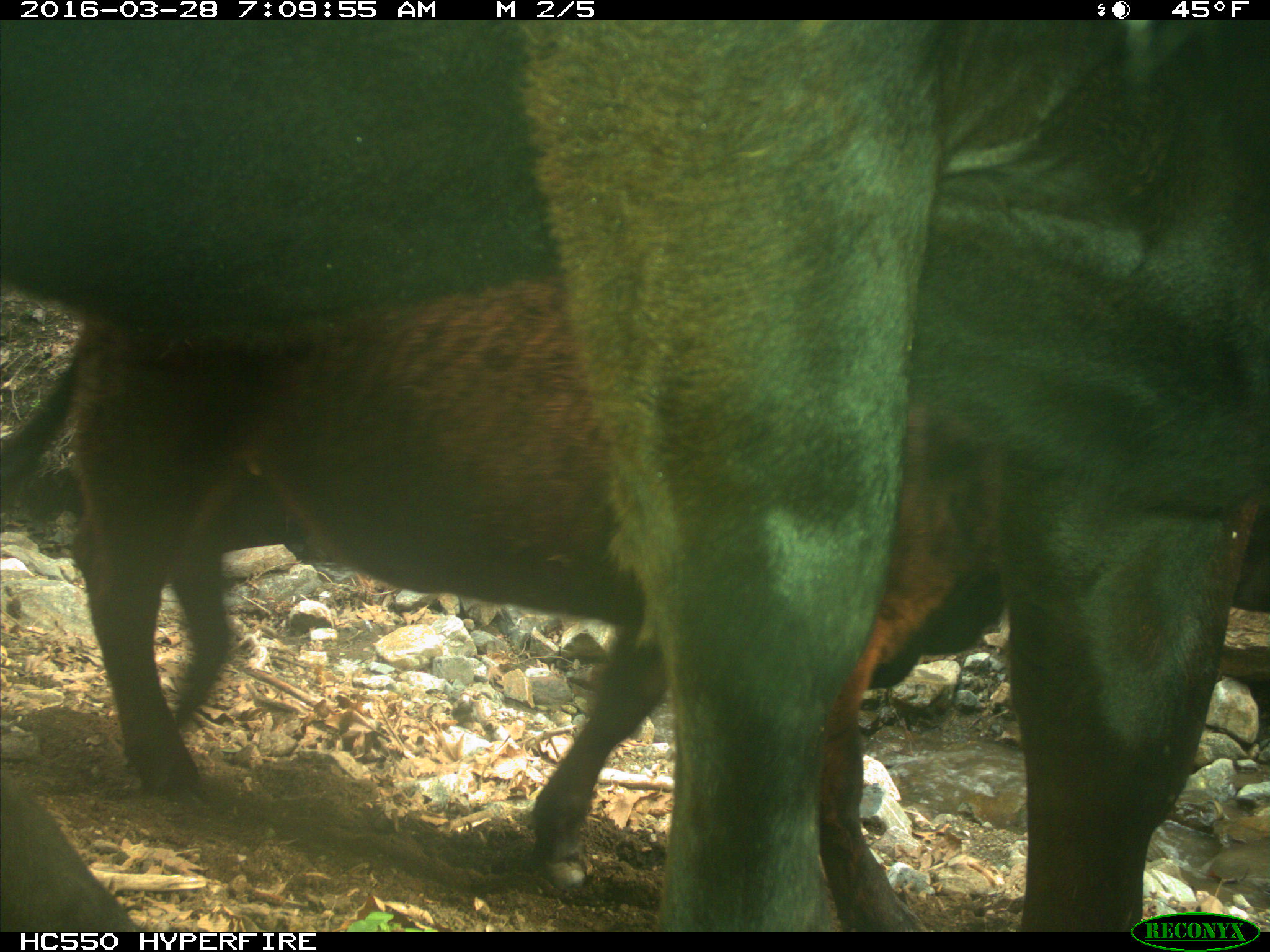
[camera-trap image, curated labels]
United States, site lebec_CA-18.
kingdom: Animalia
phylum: Chordata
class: Mammalia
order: Artiodactyla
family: Bovidae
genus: Bos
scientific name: Bos taurus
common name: domestic cow